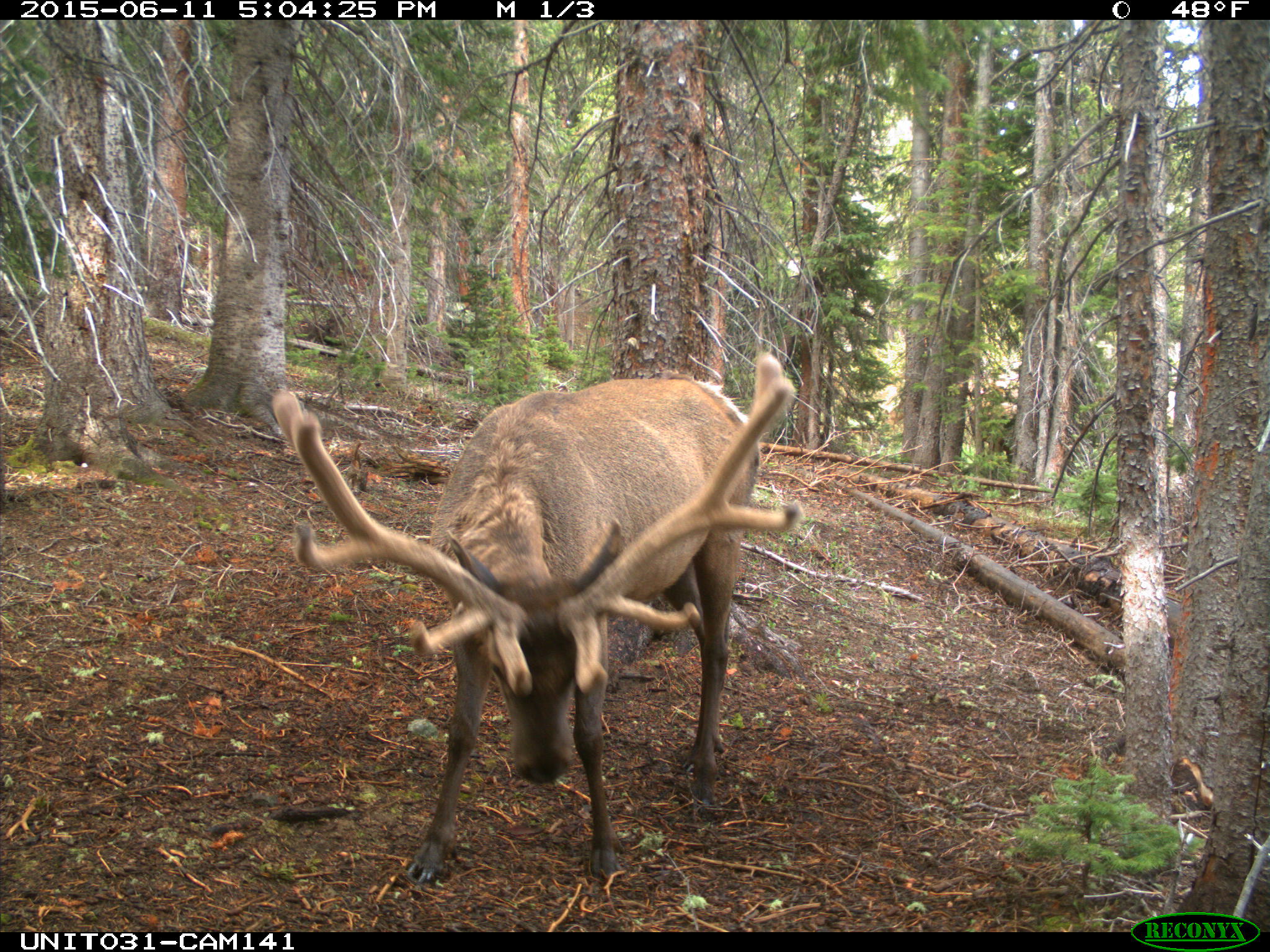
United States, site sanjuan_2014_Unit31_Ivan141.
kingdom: Animalia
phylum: Chordata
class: Mammalia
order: Artiodactyla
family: Cervidae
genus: Cervus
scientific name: Cervus elaphus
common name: red deer